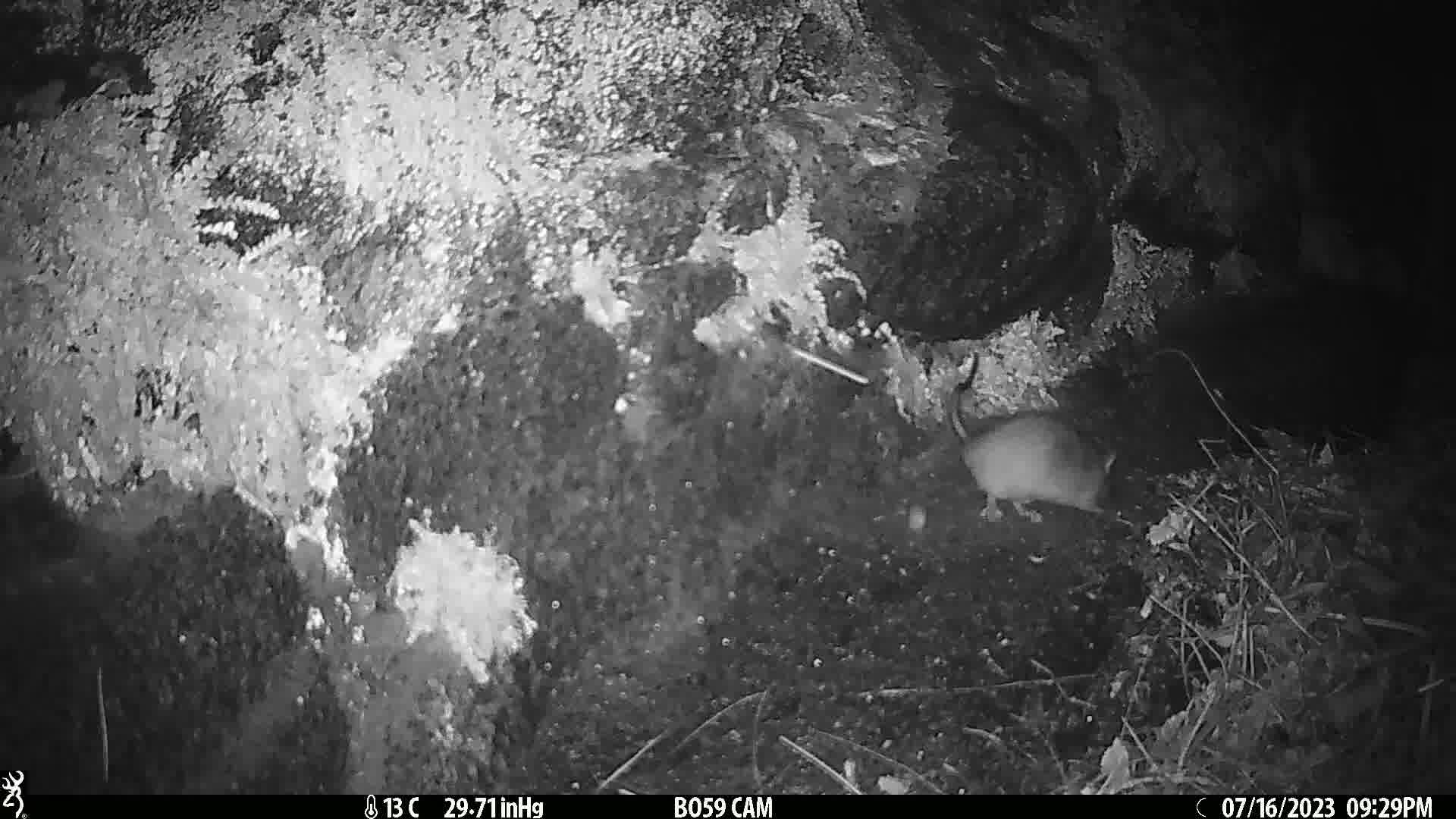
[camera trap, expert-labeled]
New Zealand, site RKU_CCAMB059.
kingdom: Animalia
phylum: Chordata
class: Mammalia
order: Rodentia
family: Muridae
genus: Rattus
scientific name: Rattus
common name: rat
Rat (Rattus).